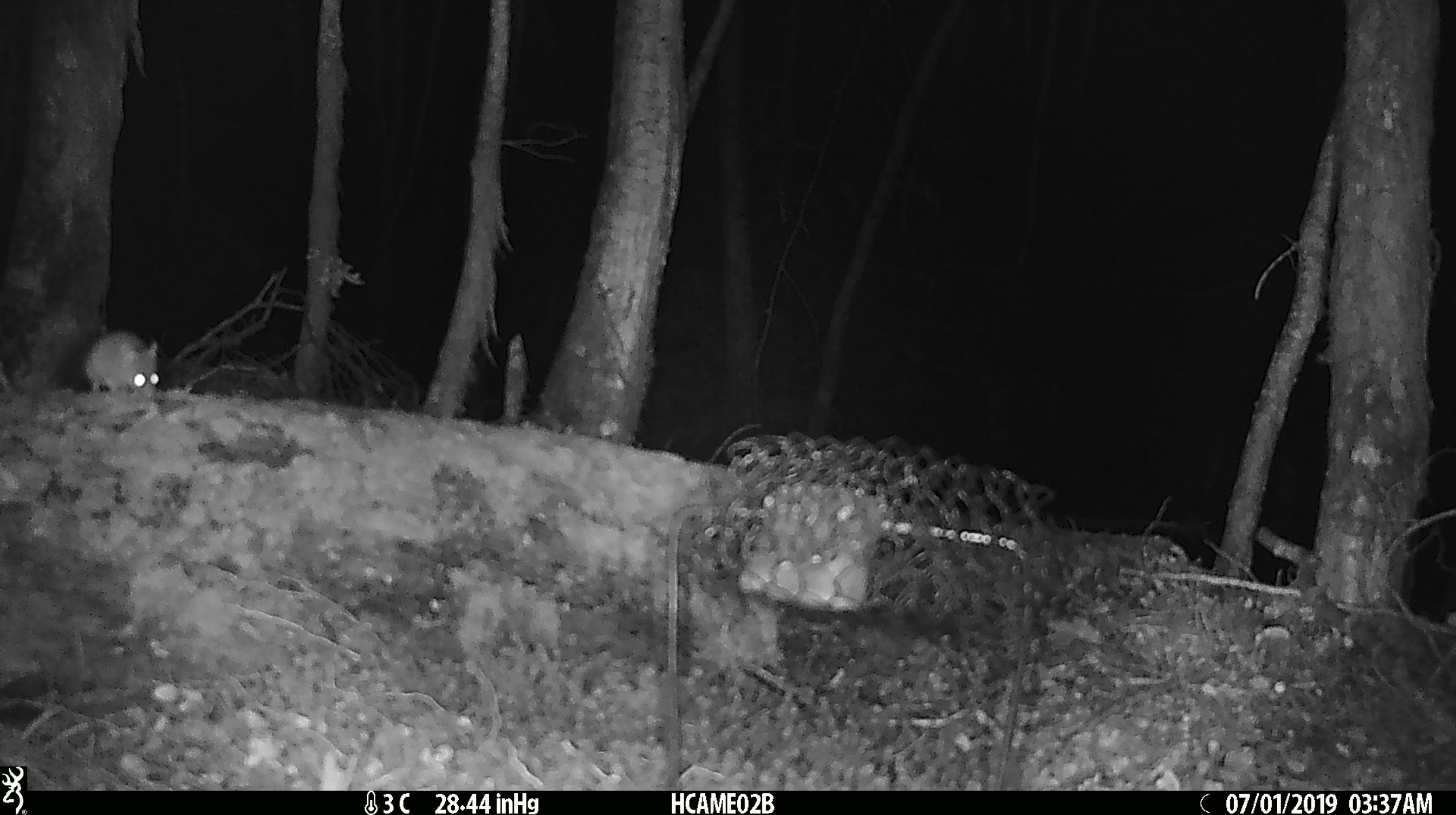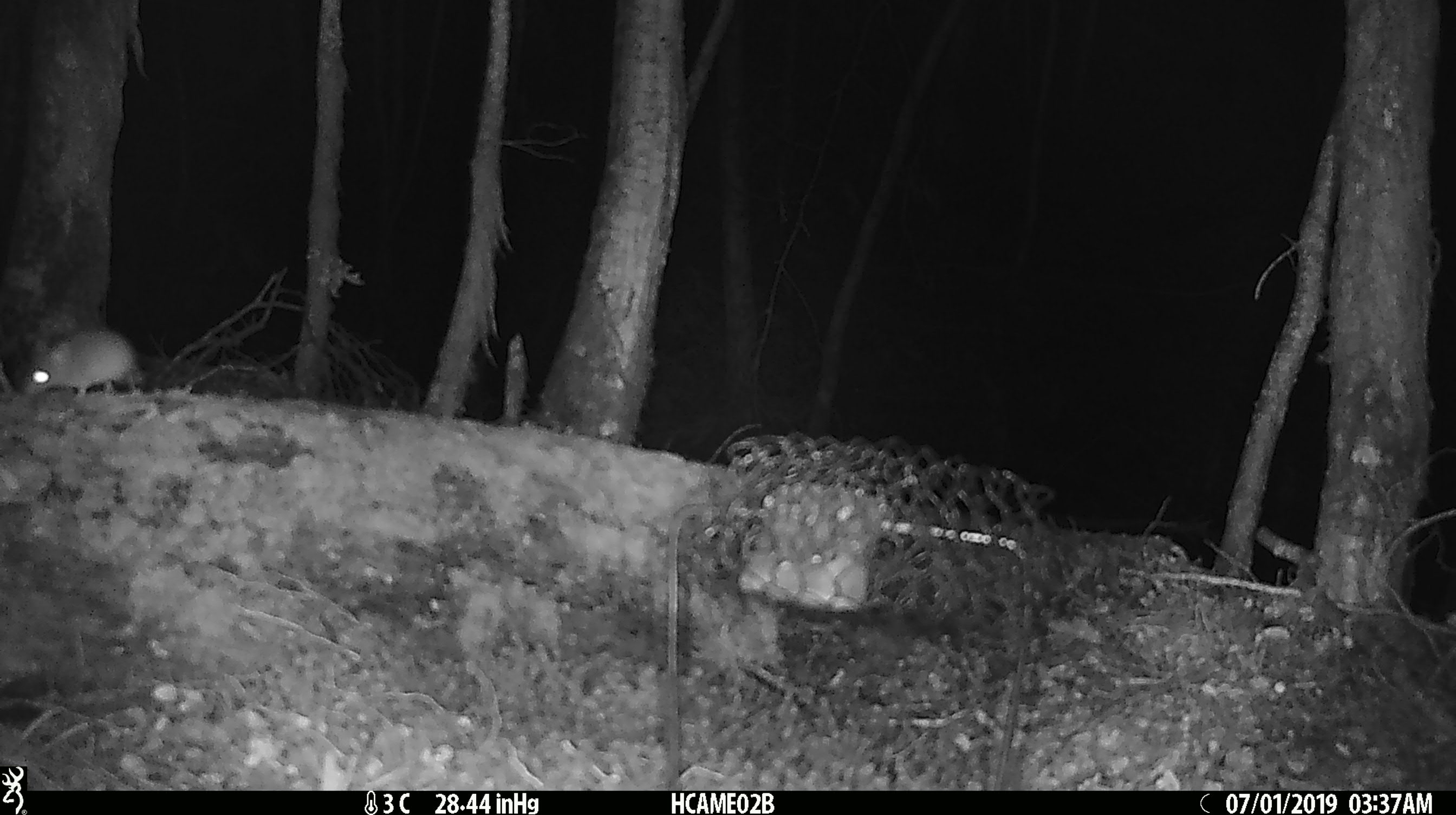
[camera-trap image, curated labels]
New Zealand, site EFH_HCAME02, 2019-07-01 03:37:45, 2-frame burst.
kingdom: Animalia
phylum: Chordata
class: Mammalia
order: Rodentia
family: Muridae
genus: Mus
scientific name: Mus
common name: mouse